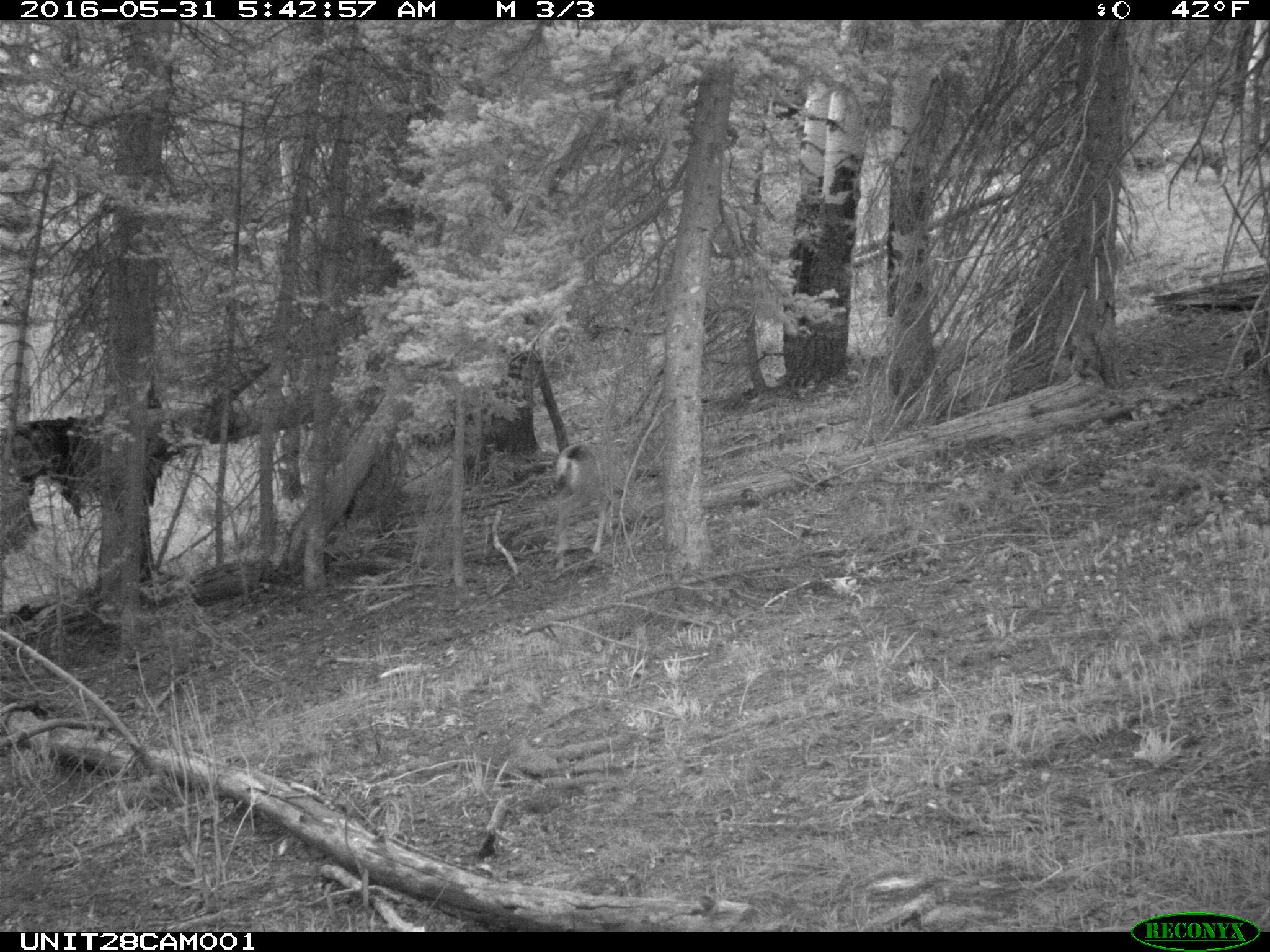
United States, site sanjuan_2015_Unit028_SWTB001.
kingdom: Animalia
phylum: Chordata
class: Mammalia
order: Artiodactyla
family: Cervidae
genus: Odocoileus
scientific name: Odocoileus hemionus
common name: mule deer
Odocoileus hemionus (mule deer).